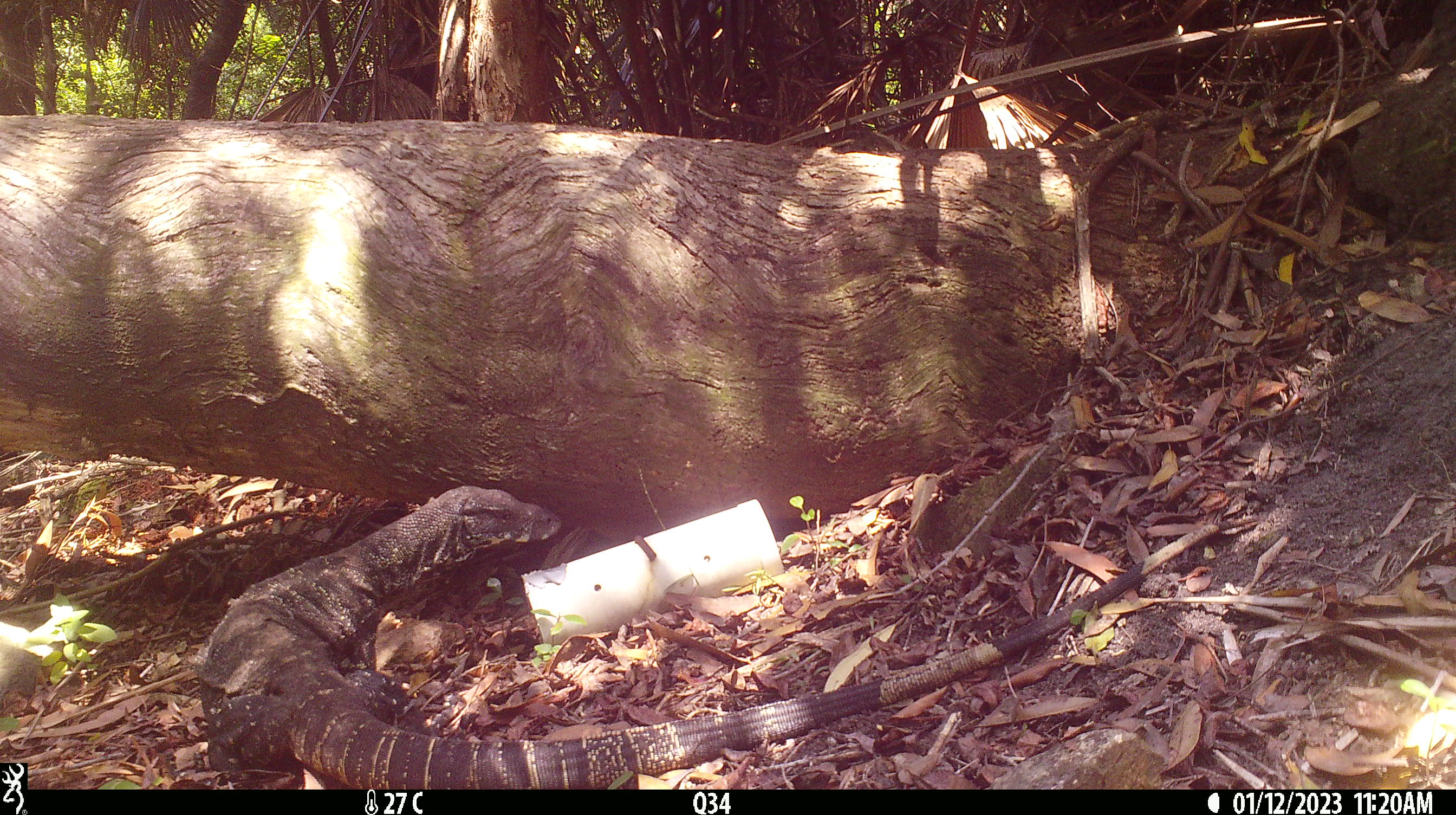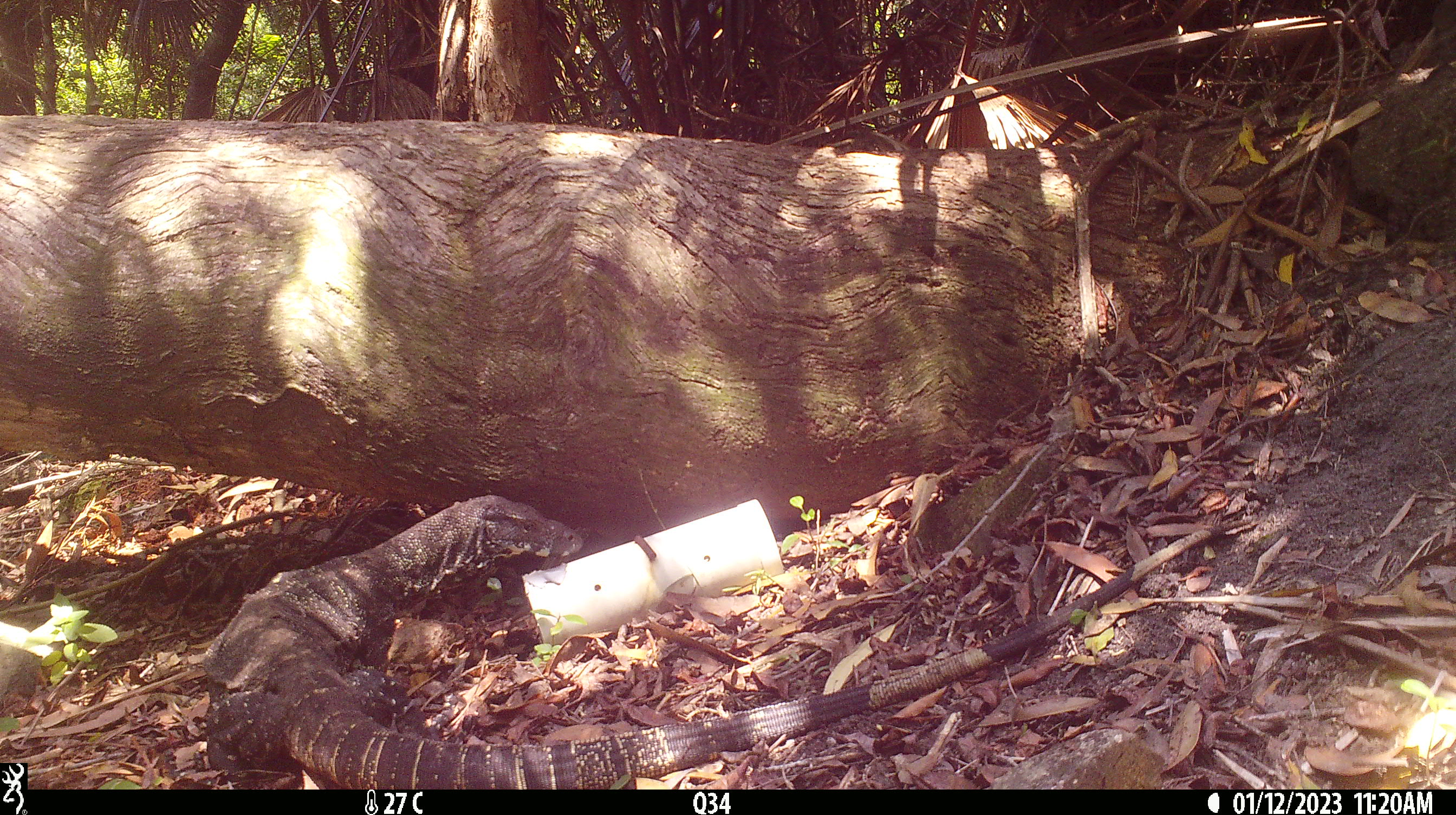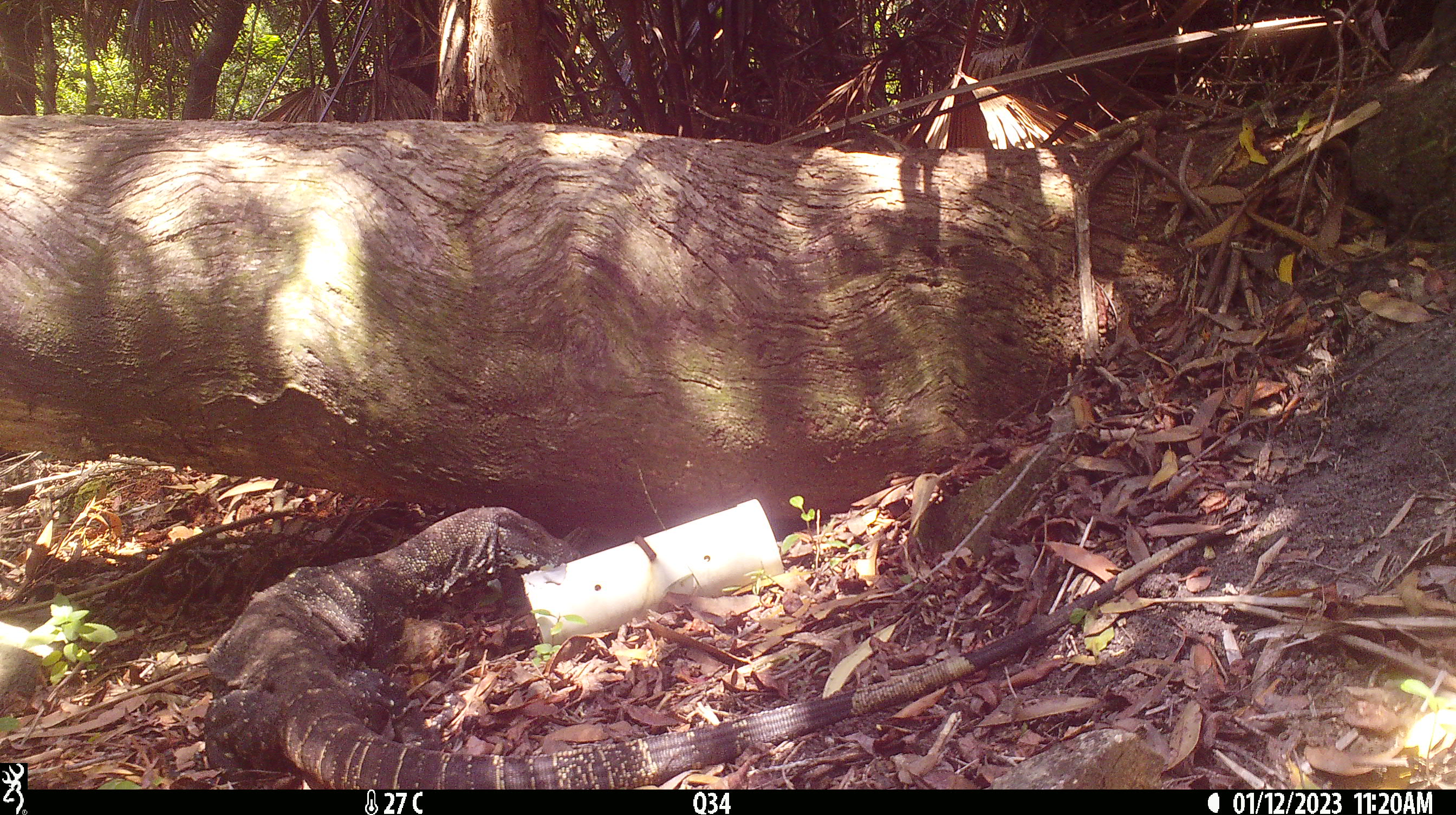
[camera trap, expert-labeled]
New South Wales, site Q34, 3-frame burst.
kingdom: Animalia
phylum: Chordata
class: Reptilia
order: Squamata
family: Varanidae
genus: Varanus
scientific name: Varanus varius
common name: lace monitor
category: goanna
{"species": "goanna (lace monitor) (Varanus varius)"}